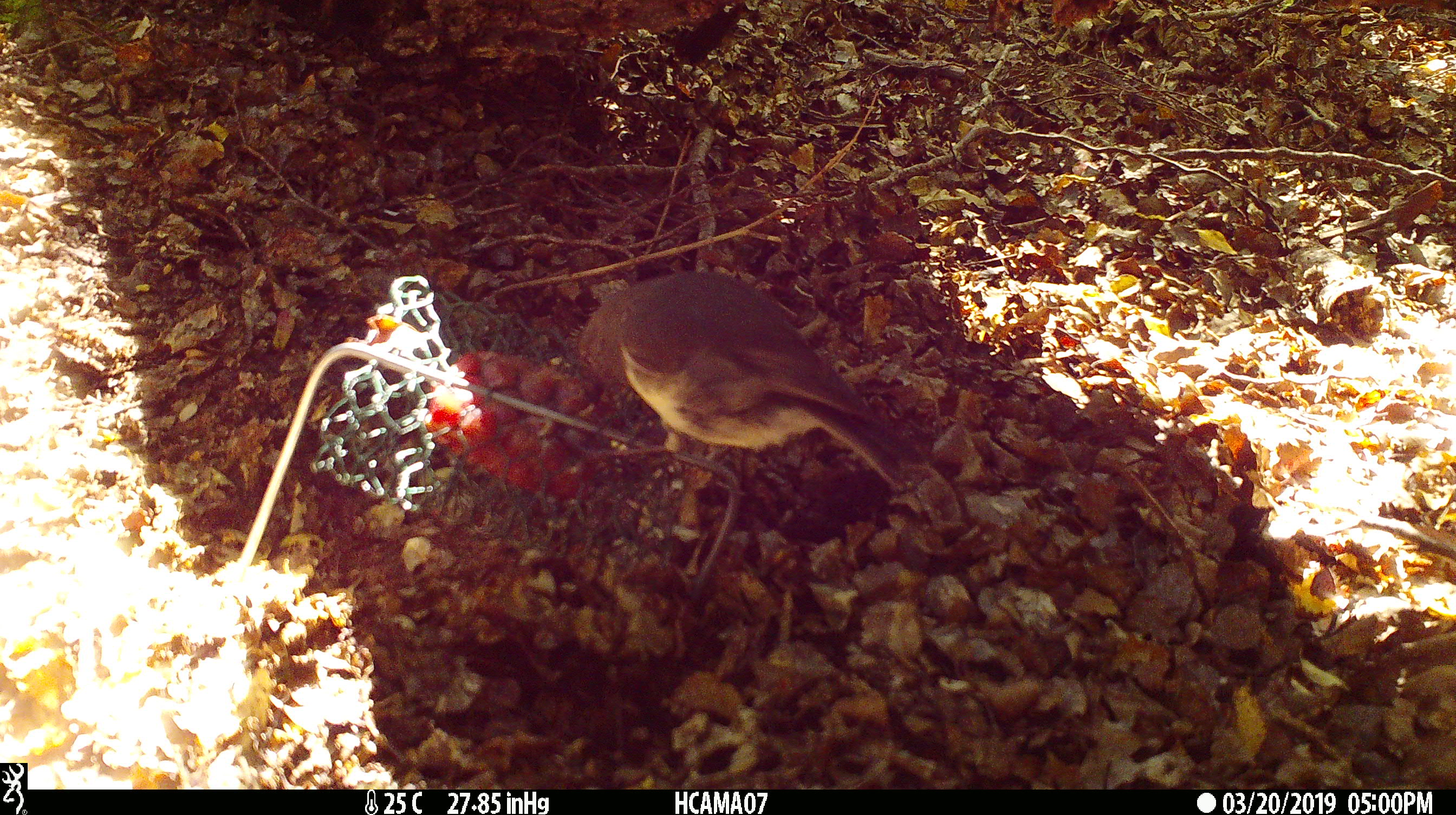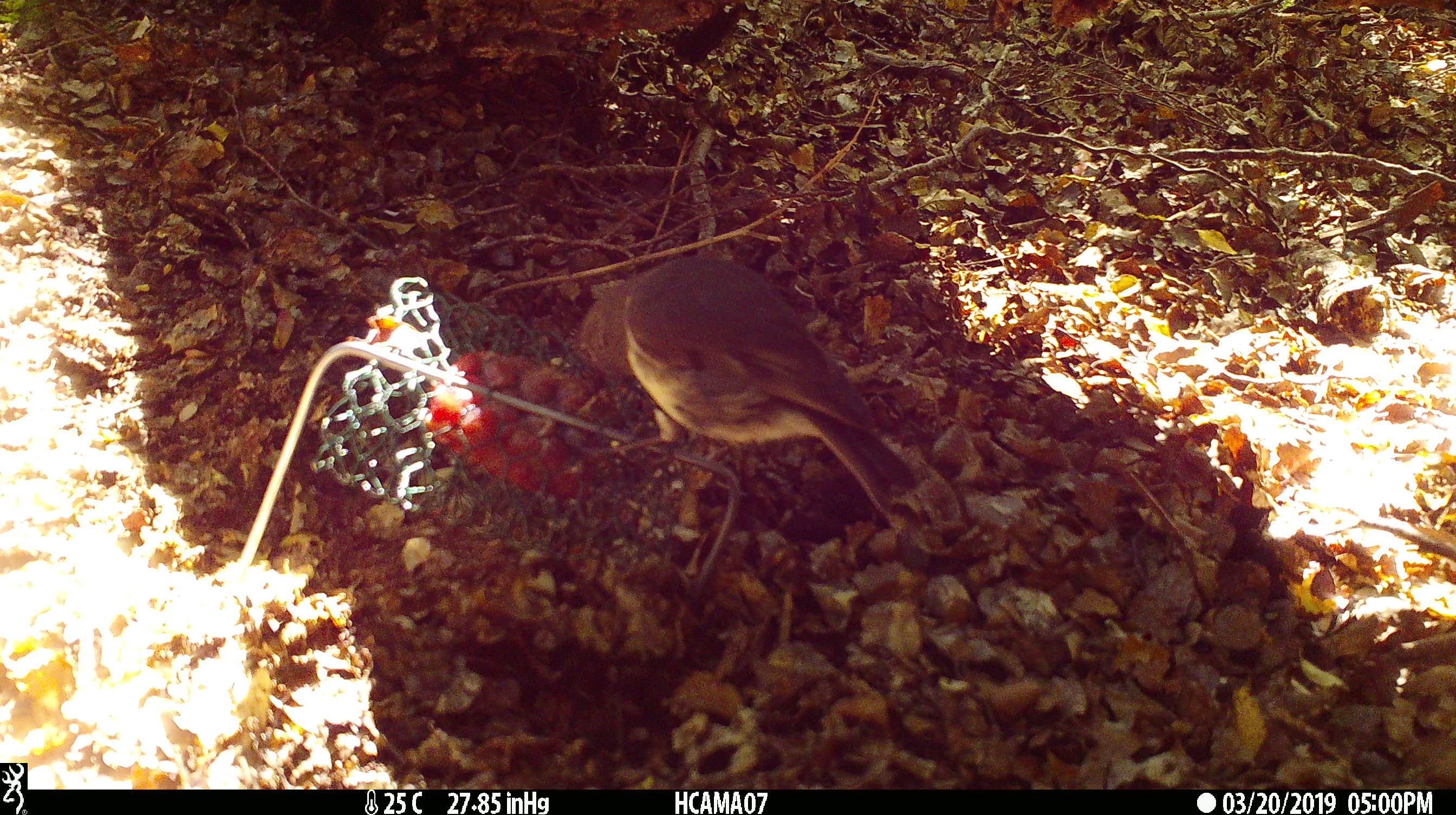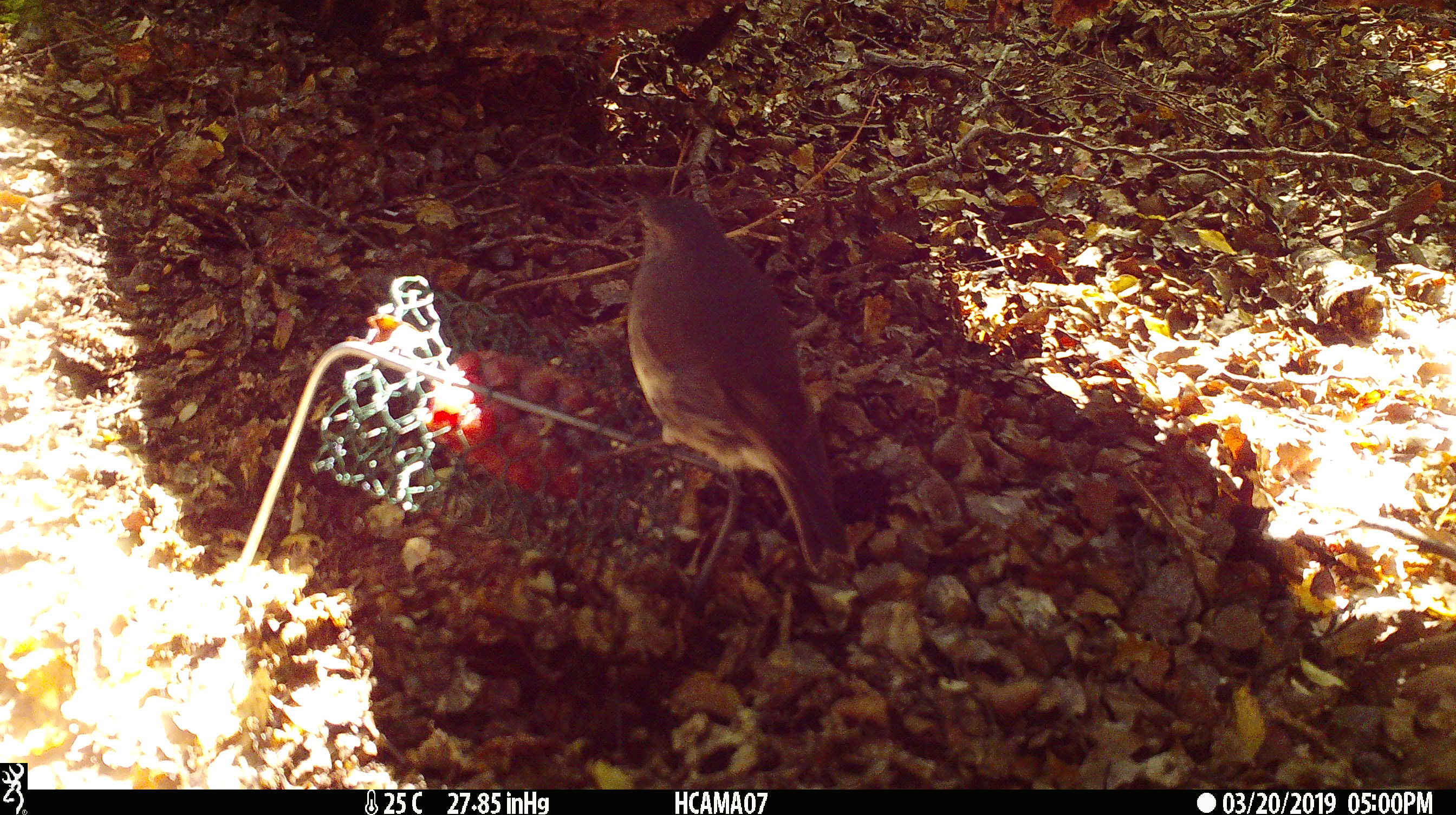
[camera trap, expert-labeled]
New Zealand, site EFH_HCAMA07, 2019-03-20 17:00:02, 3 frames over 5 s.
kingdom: Animalia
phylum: Chordata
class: Aves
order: Passeriformes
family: Petroicidae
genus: Petroica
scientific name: Petroica australis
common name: new zealand robin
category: robin